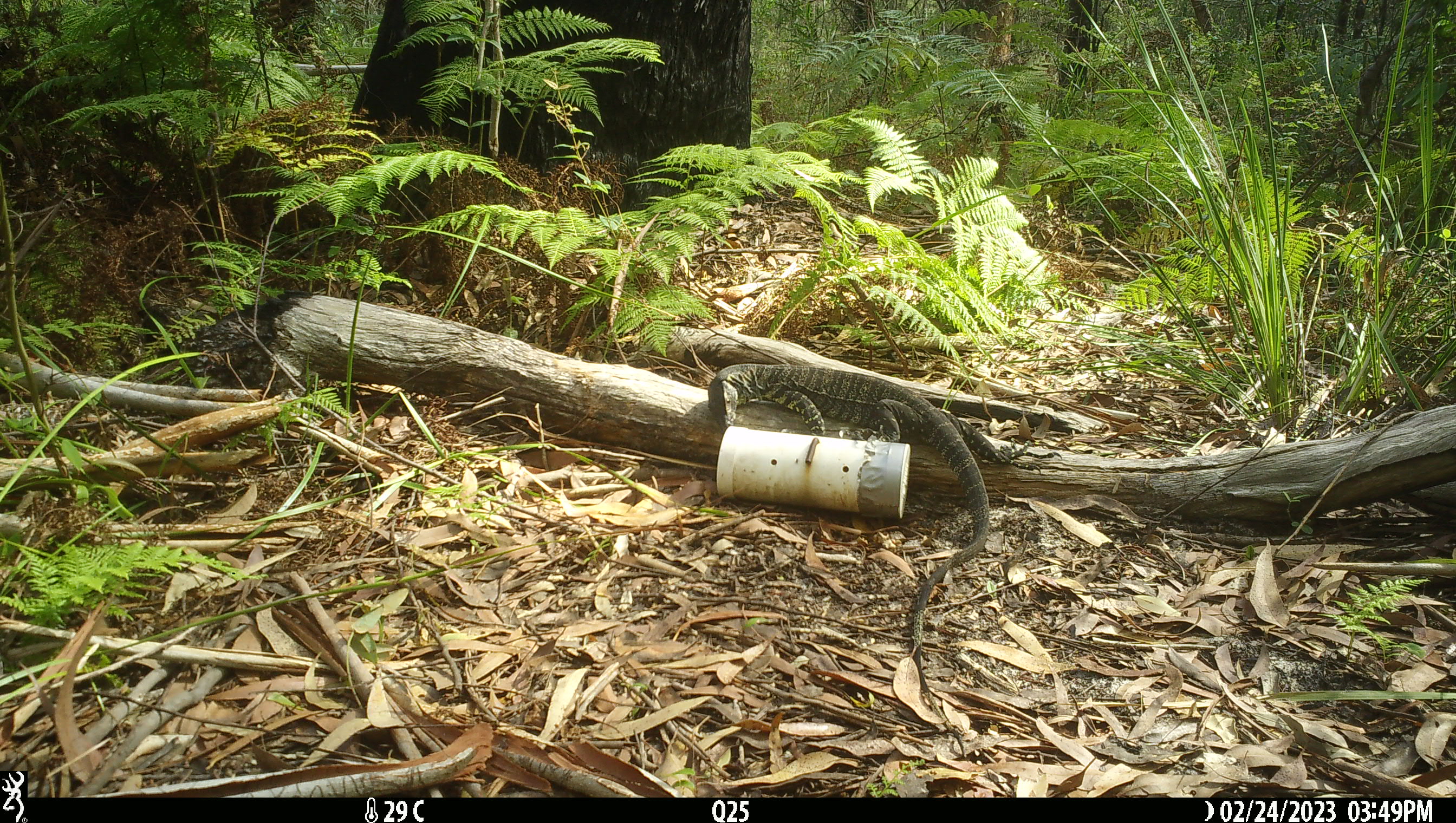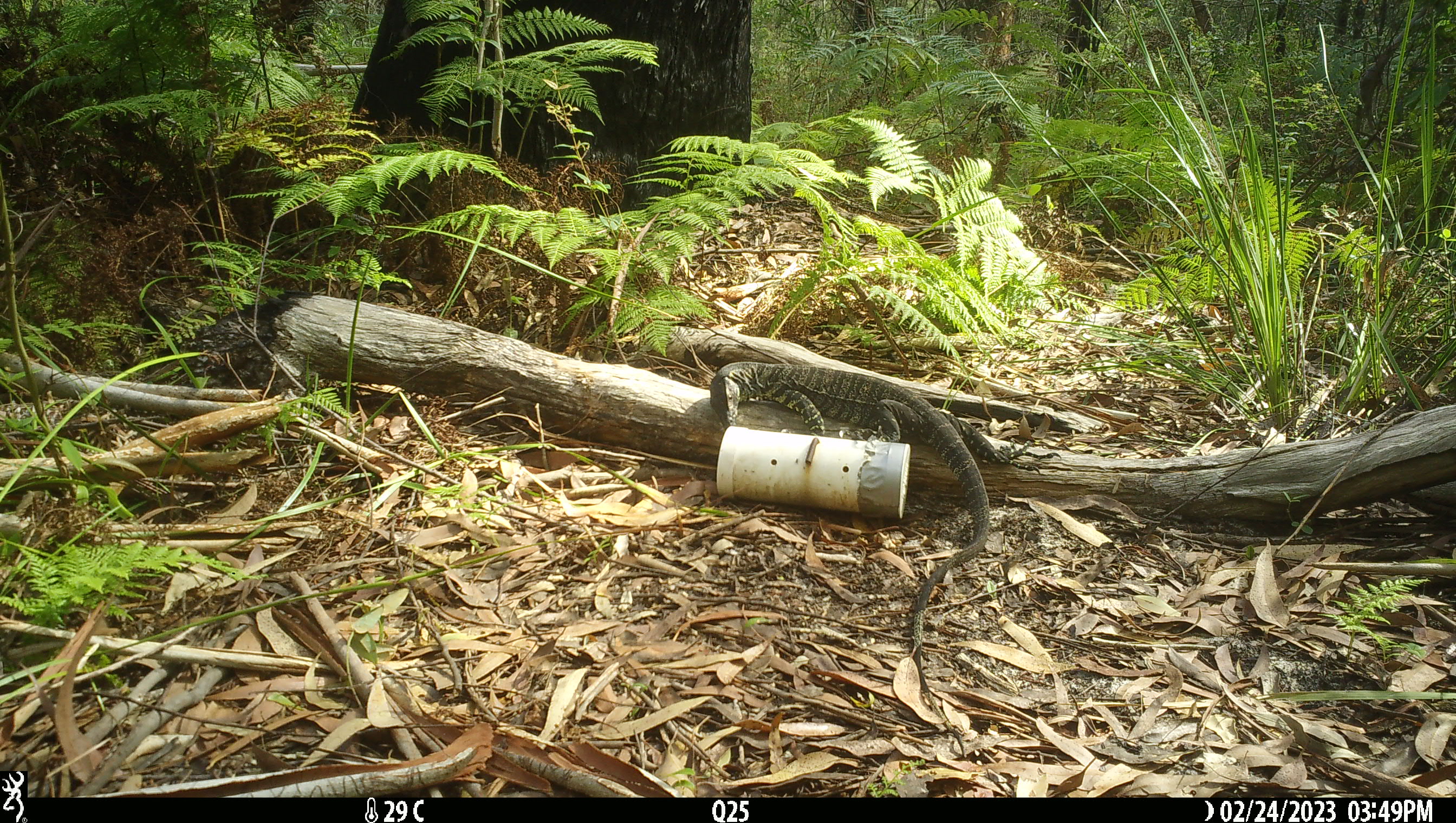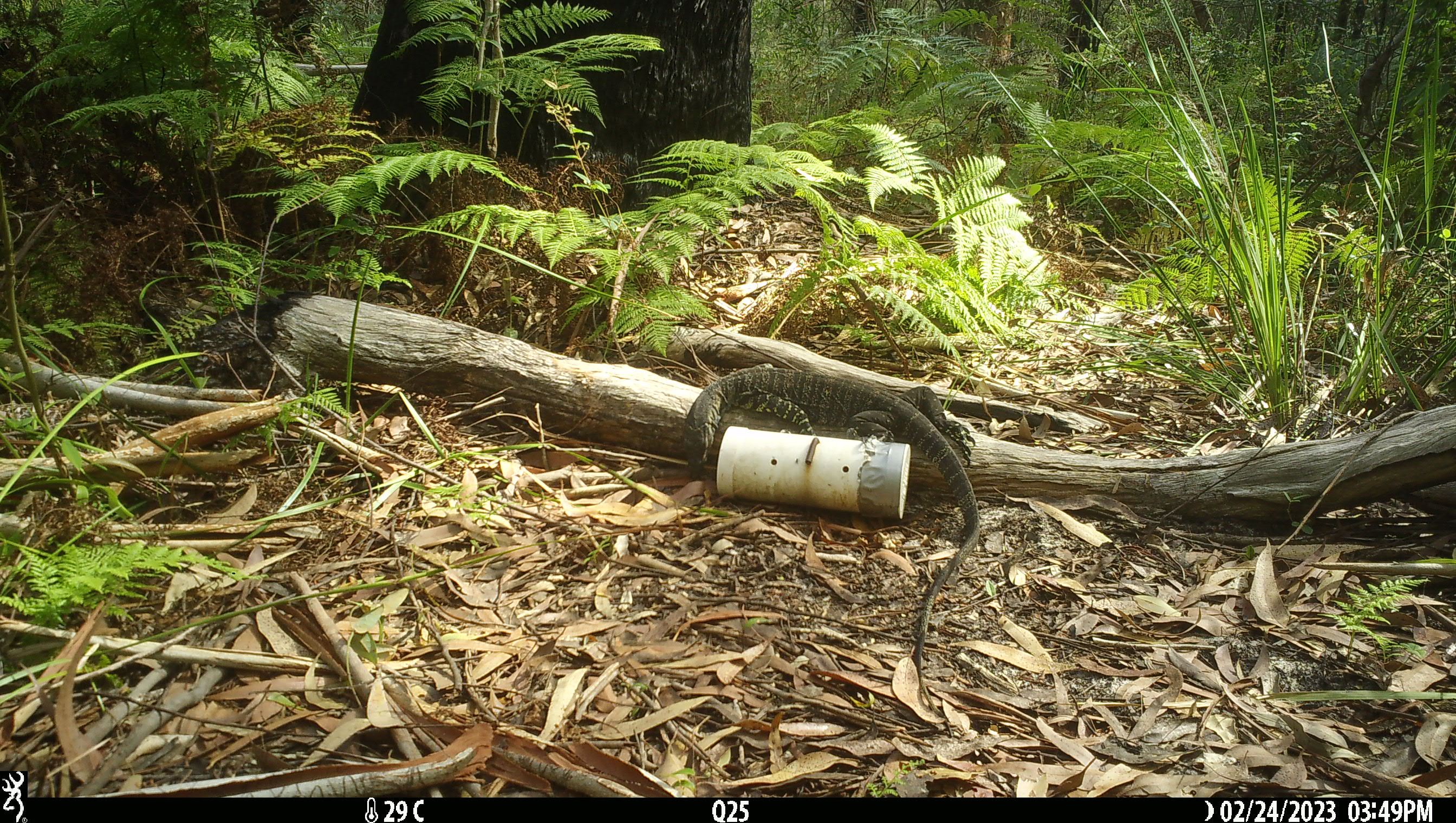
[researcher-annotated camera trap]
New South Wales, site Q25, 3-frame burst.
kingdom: Animalia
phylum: Chordata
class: Reptilia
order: Squamata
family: Varanidae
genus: Varanus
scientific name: Varanus varius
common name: lace monitor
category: goanna